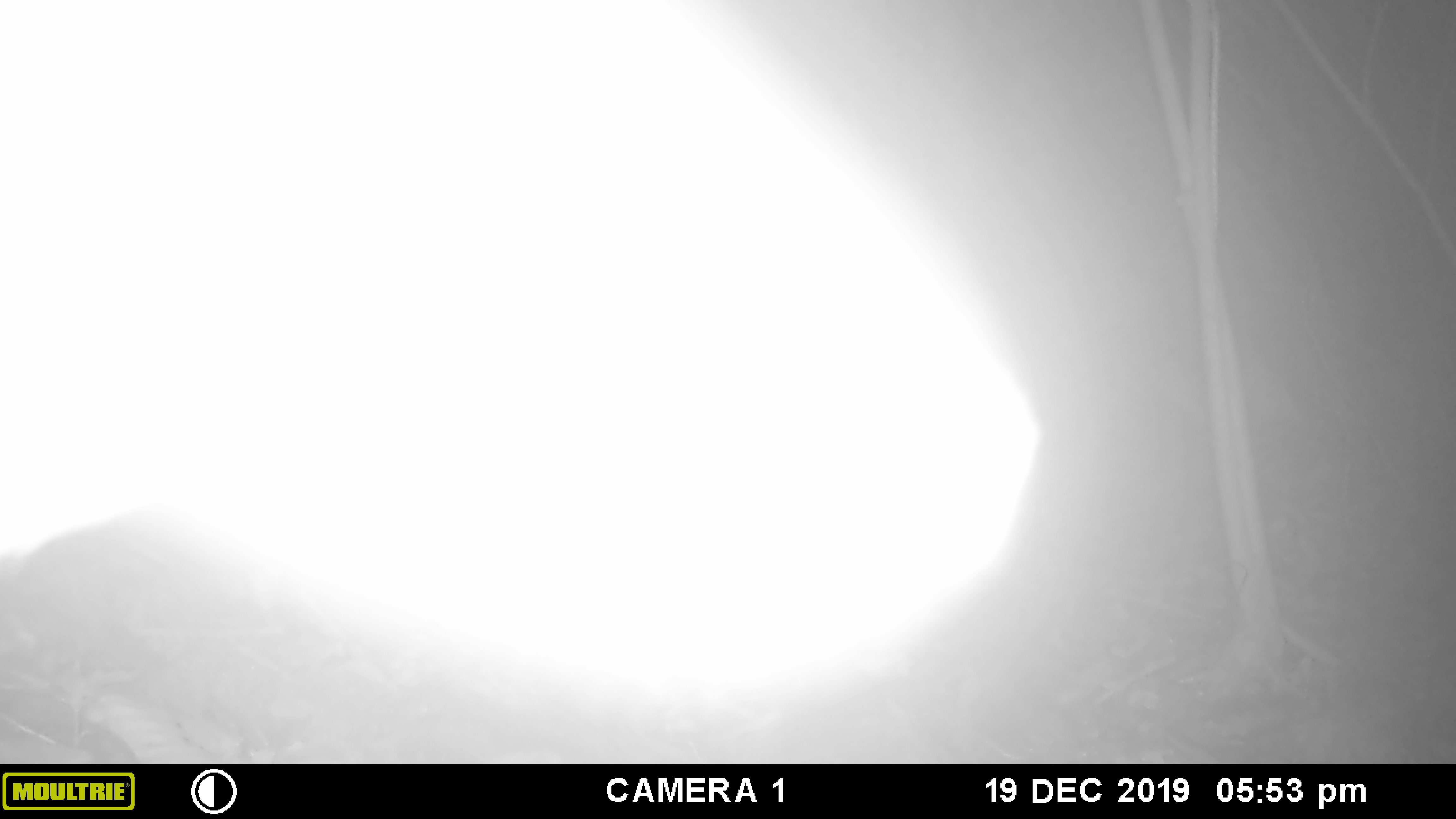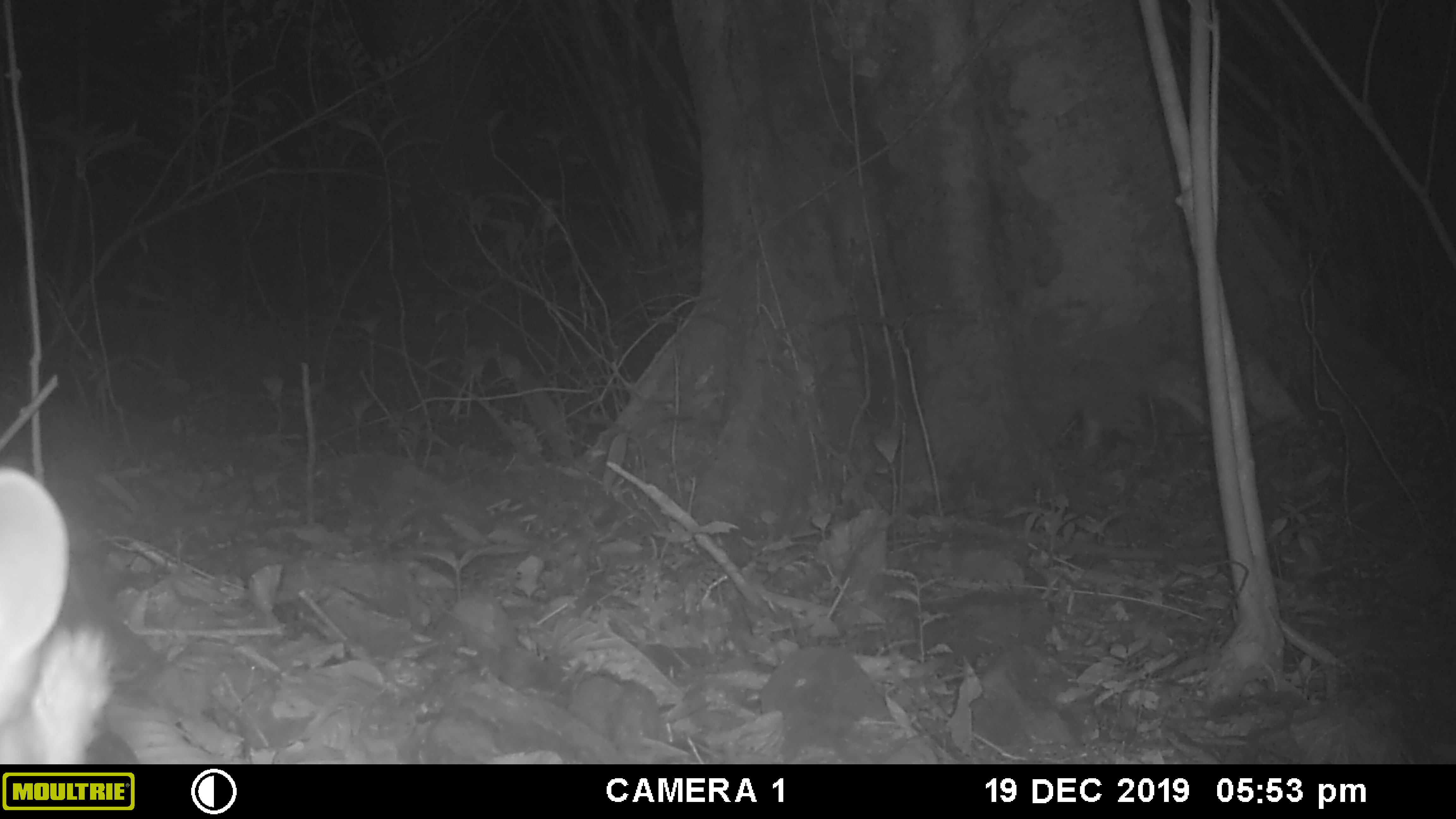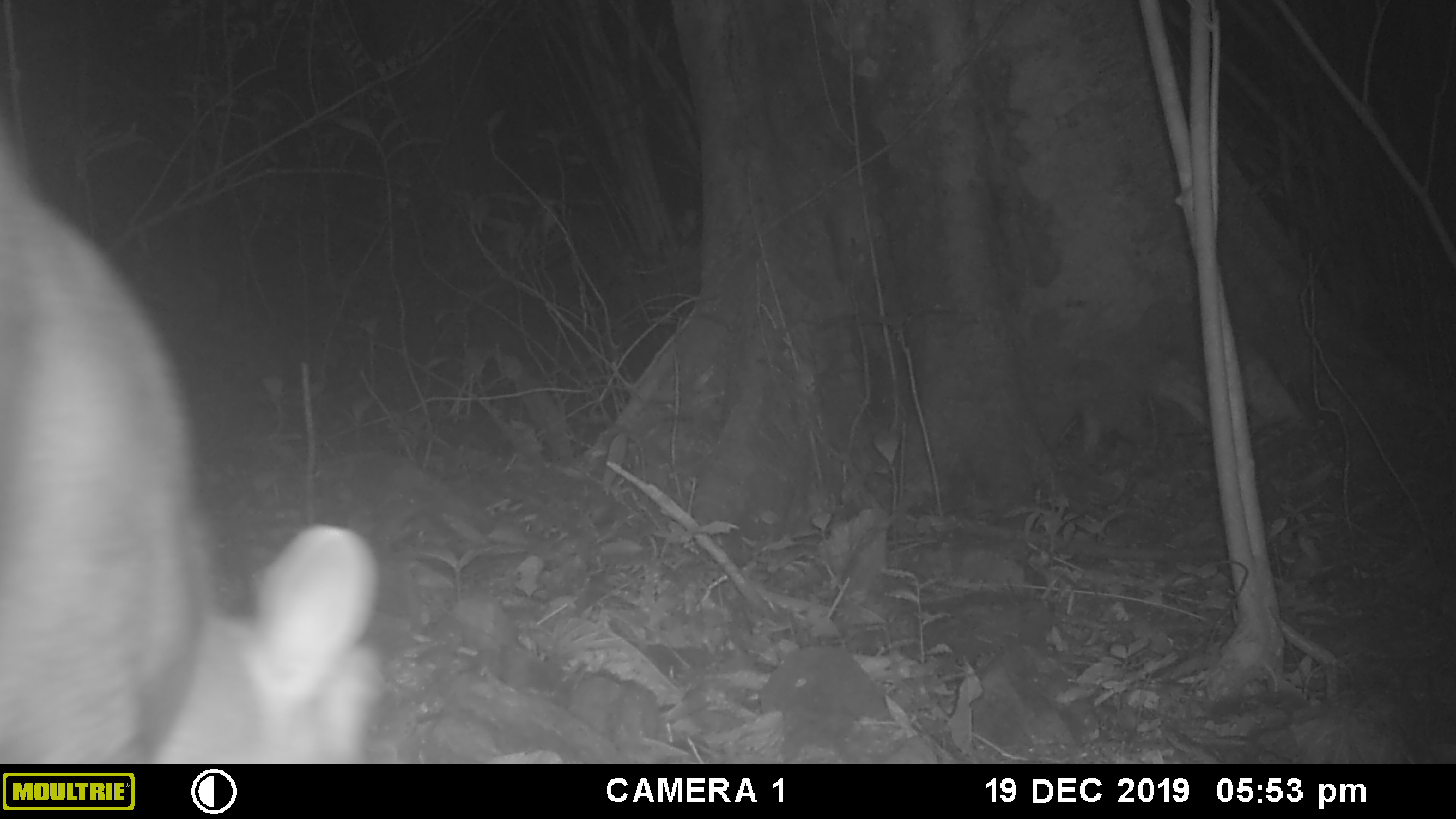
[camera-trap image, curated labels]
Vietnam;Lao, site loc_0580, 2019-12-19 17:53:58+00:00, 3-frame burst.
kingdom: Animalia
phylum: Chordata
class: Mammalia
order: Artiodactyla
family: Cervidae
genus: Muntiacus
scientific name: Muntiacus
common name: muntjacs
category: unidentified muntjac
Unidentified muntjac (muntjacs) (Muntiacus). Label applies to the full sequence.